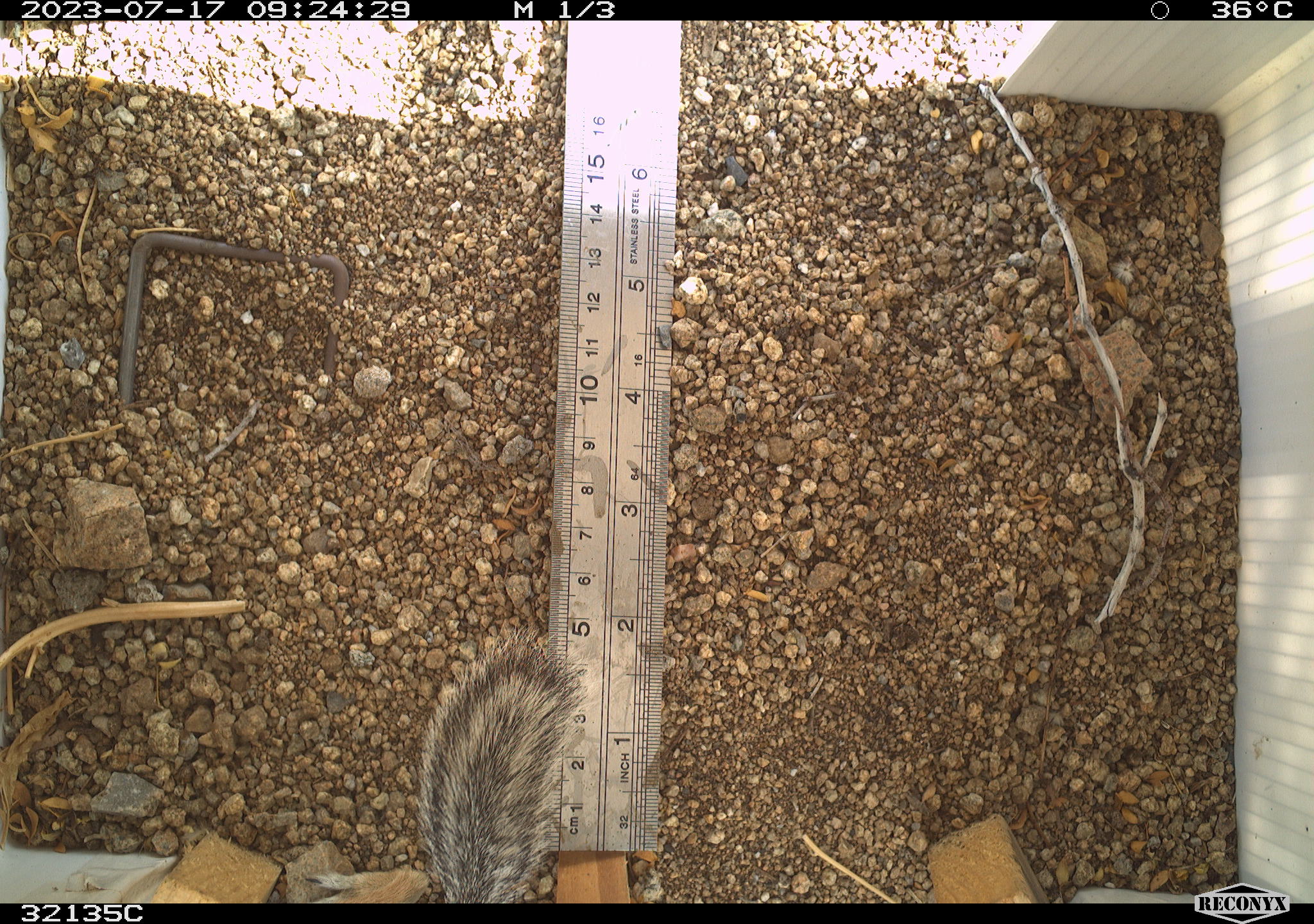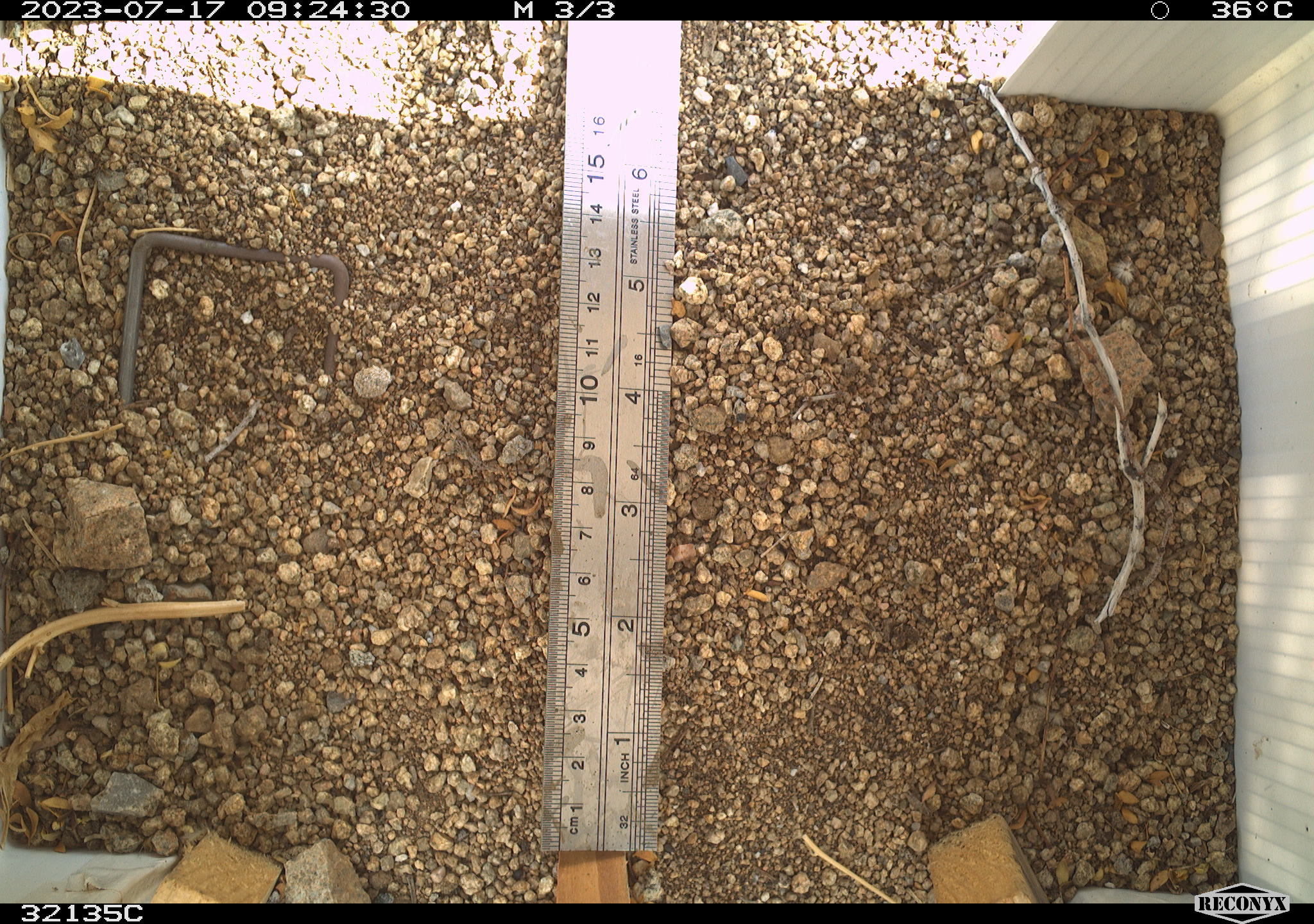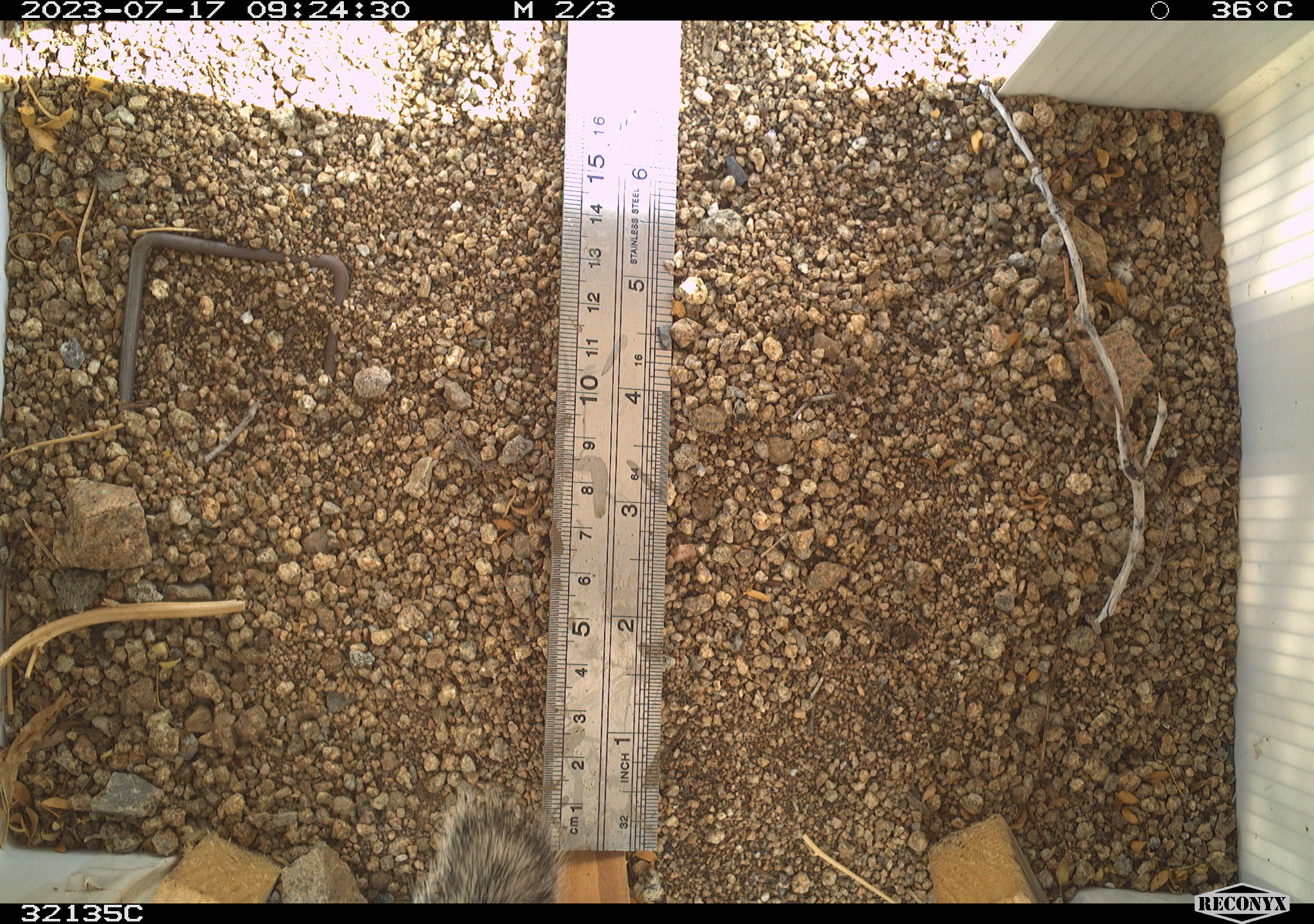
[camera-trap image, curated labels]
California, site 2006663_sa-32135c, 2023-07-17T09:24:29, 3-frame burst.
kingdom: Animalia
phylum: Chordata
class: Mammalia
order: Rodentia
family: Sciuridae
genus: Ammospermophilus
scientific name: Ammospermophilus leucurus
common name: white-tailed antelope squirrel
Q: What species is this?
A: White-tailed antelope squirrel (Ammospermophilus leucurus).